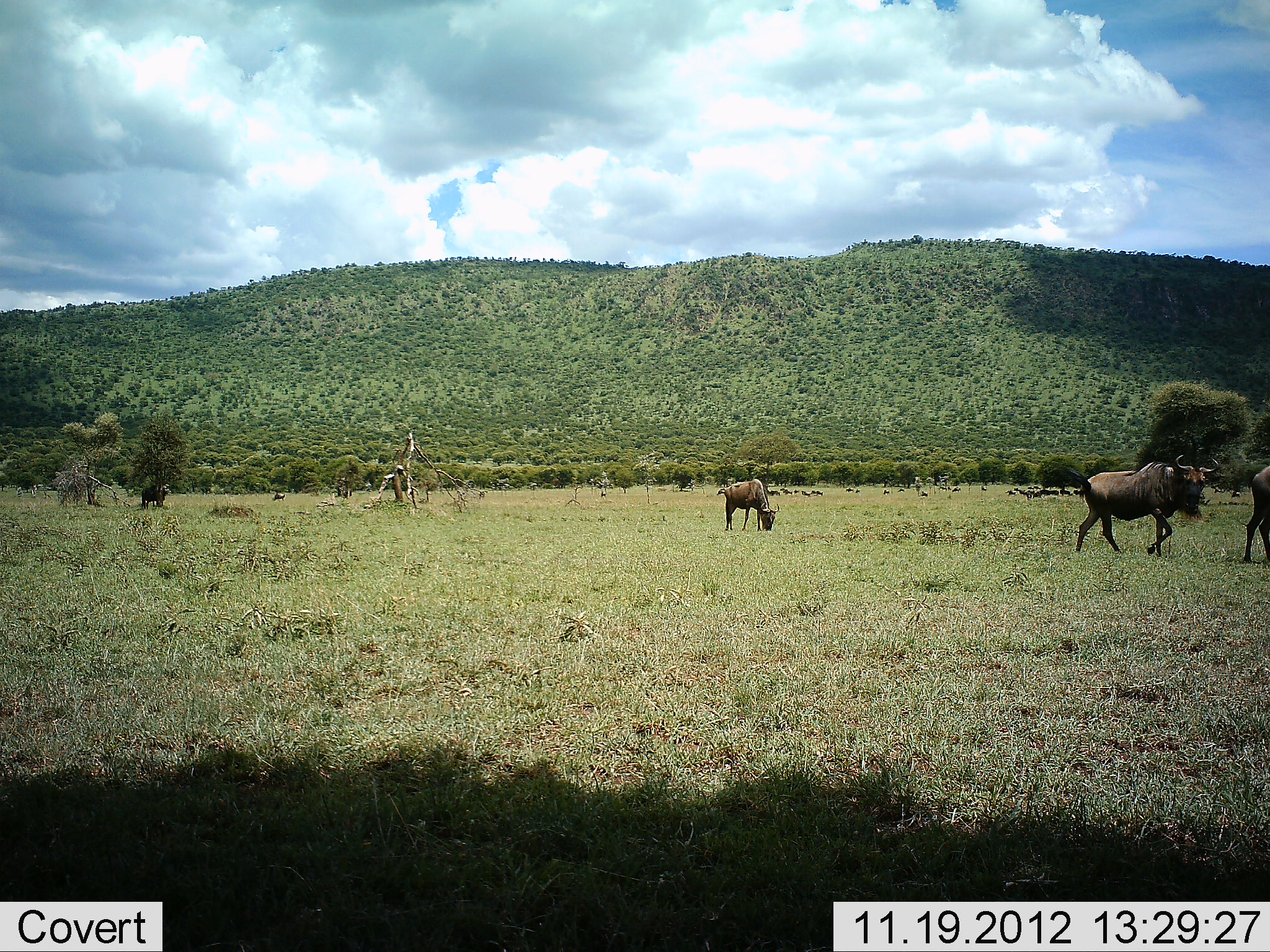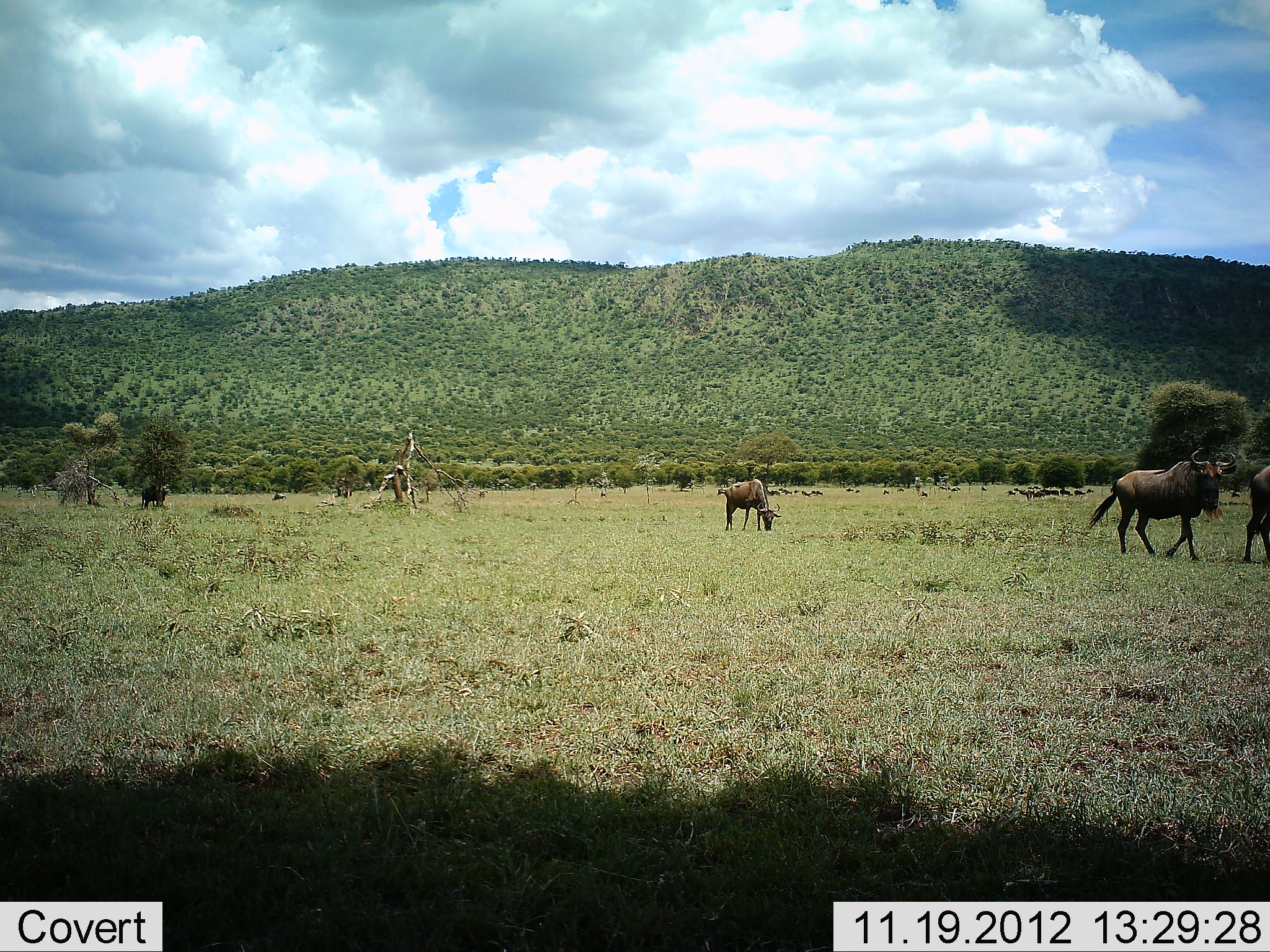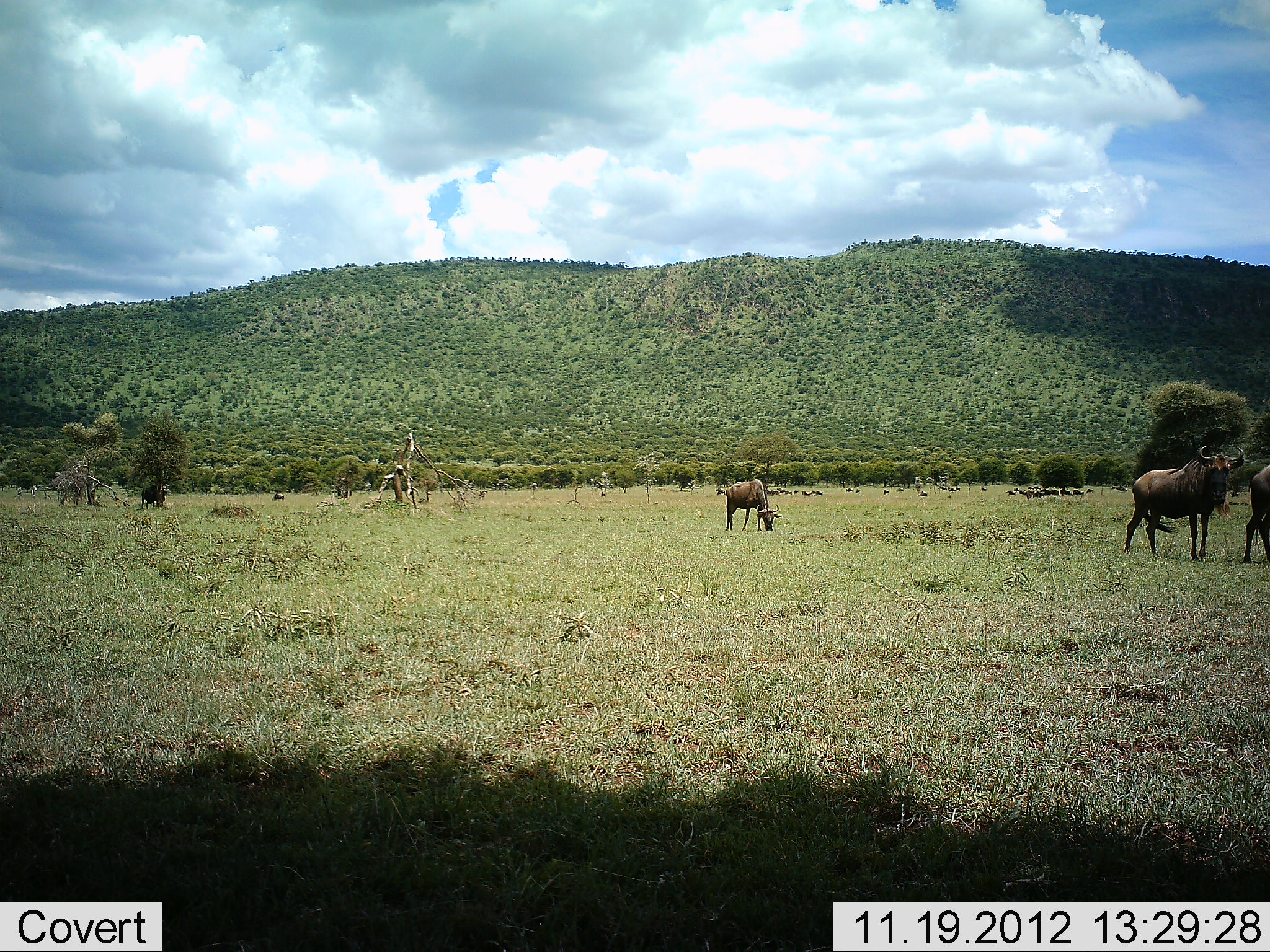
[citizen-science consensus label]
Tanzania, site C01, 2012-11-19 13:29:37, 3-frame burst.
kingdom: Animalia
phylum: Chordata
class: Mammalia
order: Artiodactyla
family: Bovidae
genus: Connochaetes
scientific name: Connochaetes taurinus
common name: blue wildebeest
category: wildebeest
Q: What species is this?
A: Wildebeest (blue wildebeest) (Connochaetes taurinus).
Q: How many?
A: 4.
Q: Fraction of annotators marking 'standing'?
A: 43%.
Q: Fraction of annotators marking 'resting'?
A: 7%.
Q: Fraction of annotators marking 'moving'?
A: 93%.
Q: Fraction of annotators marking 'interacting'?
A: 0%.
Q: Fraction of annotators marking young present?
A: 0%.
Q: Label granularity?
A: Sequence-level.